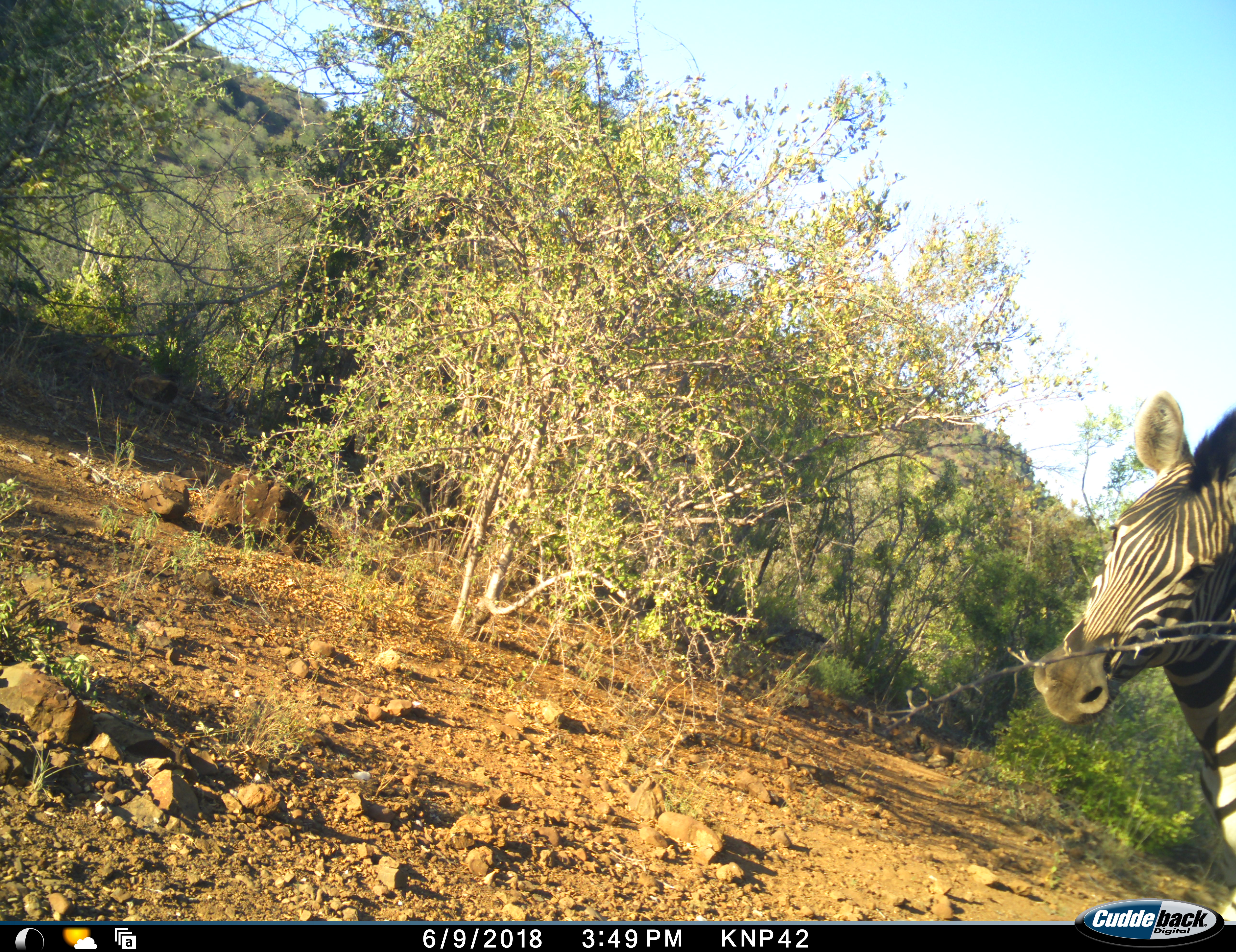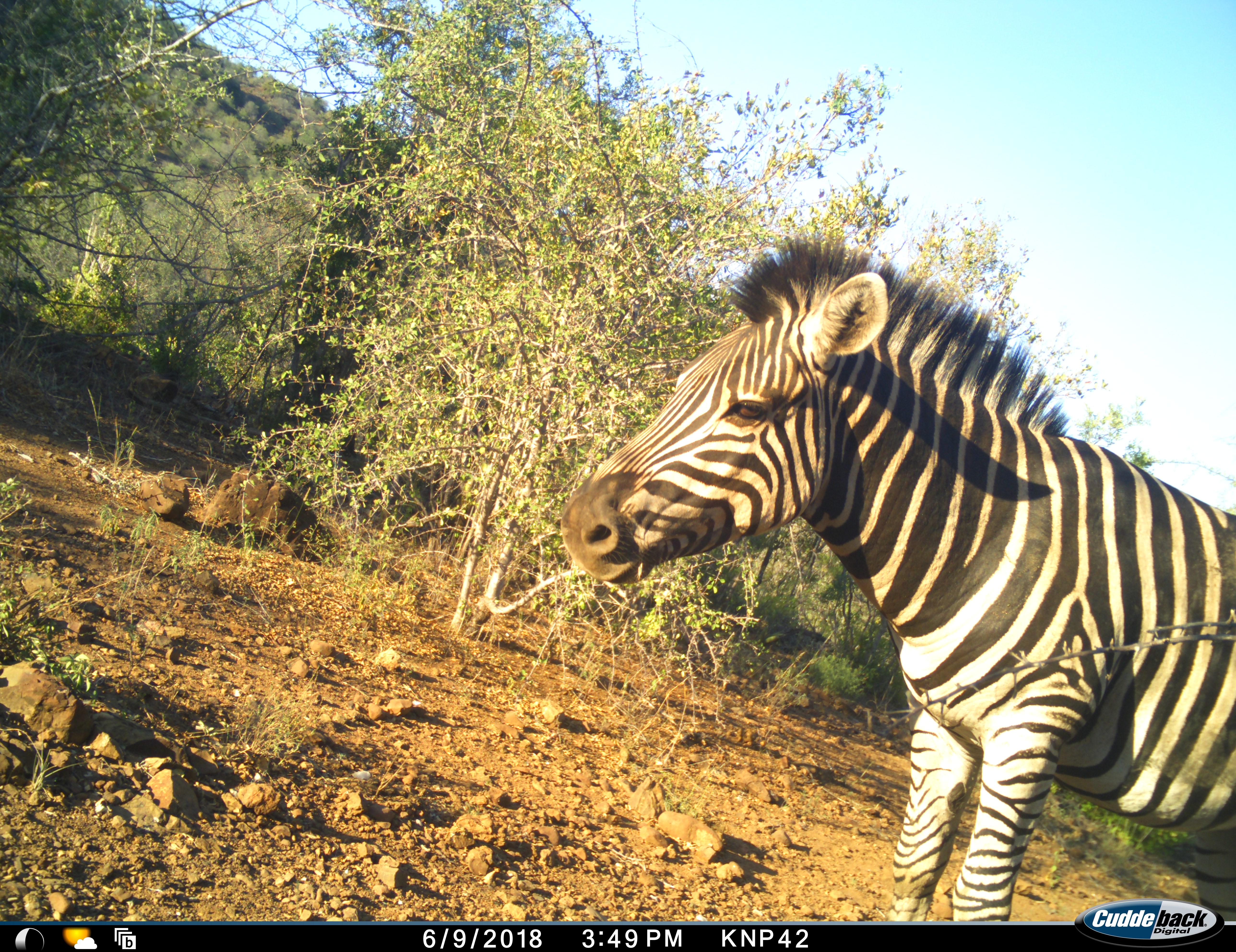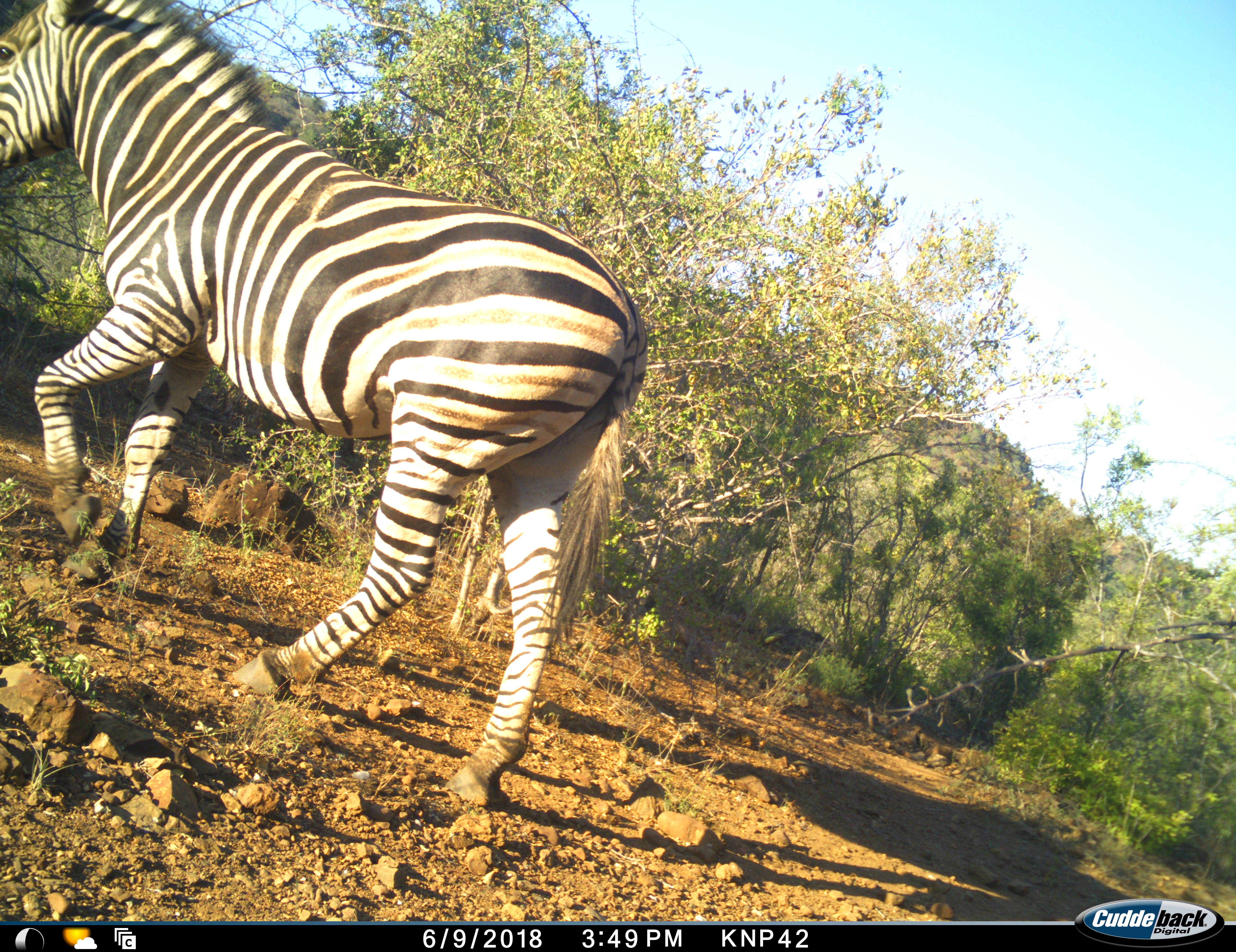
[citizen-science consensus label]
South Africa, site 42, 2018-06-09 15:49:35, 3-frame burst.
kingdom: Animalia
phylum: Chordata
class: Mammalia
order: Perissodactyla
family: Equidae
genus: Equus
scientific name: Equus quagga burchellii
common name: burchell's zebra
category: zebraburchells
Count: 1.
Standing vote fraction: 10%.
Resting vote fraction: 0%.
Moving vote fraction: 90%.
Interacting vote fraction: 0%.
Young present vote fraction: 0%.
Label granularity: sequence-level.